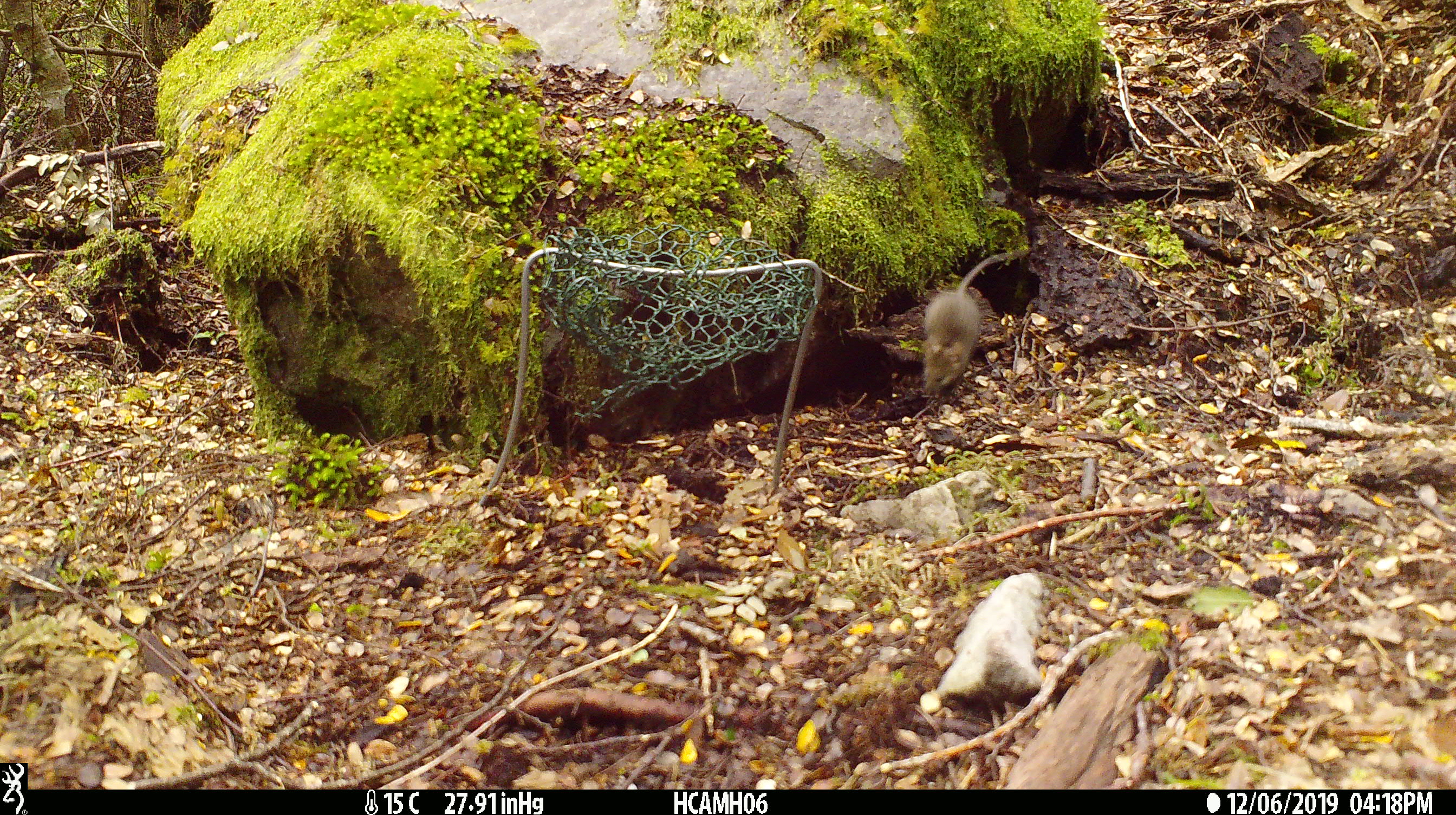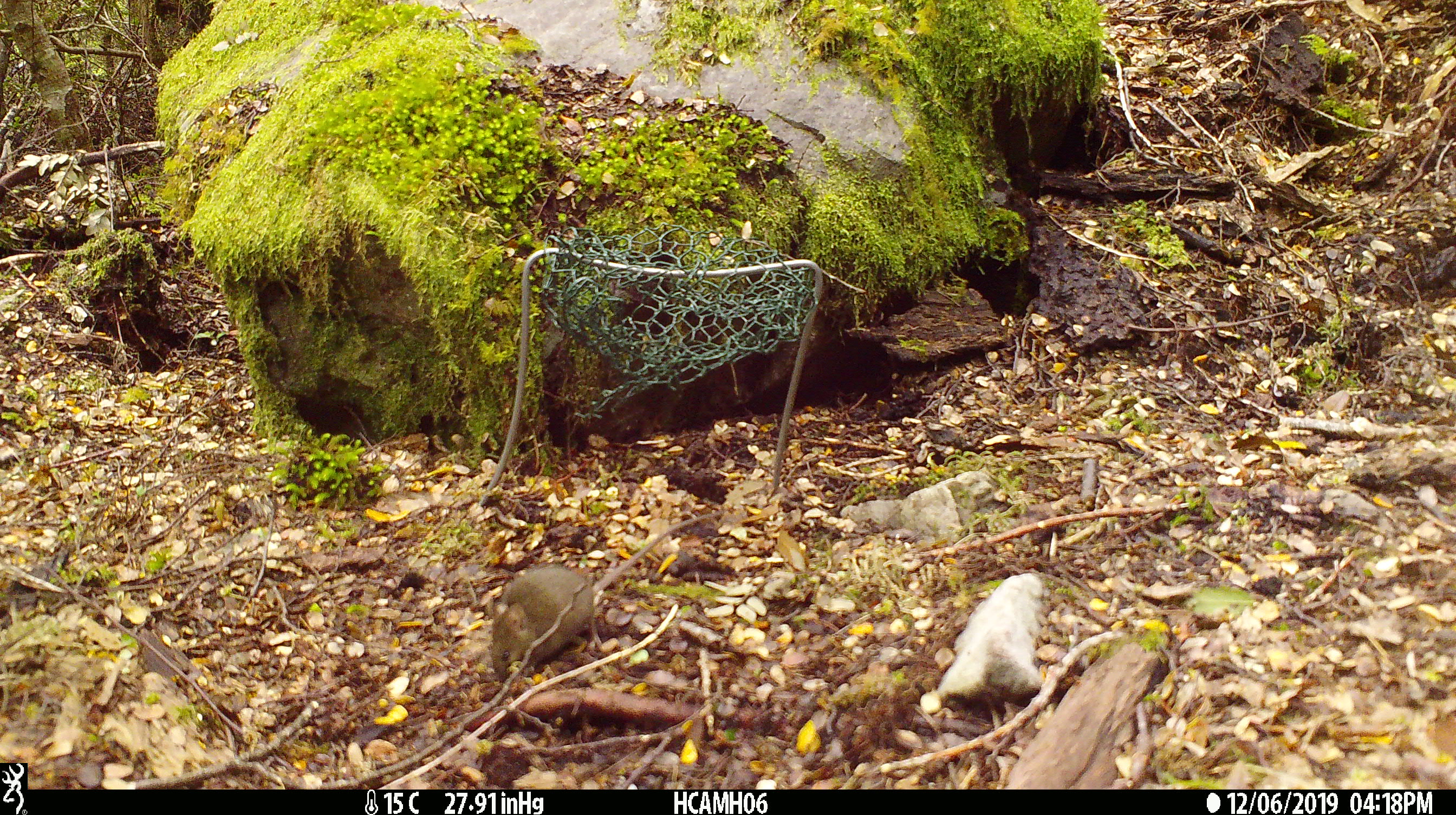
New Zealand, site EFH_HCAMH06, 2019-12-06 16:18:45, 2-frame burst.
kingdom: Animalia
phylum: Chordata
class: Mammalia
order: Rodentia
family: Muridae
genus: Mus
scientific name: Mus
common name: mouse